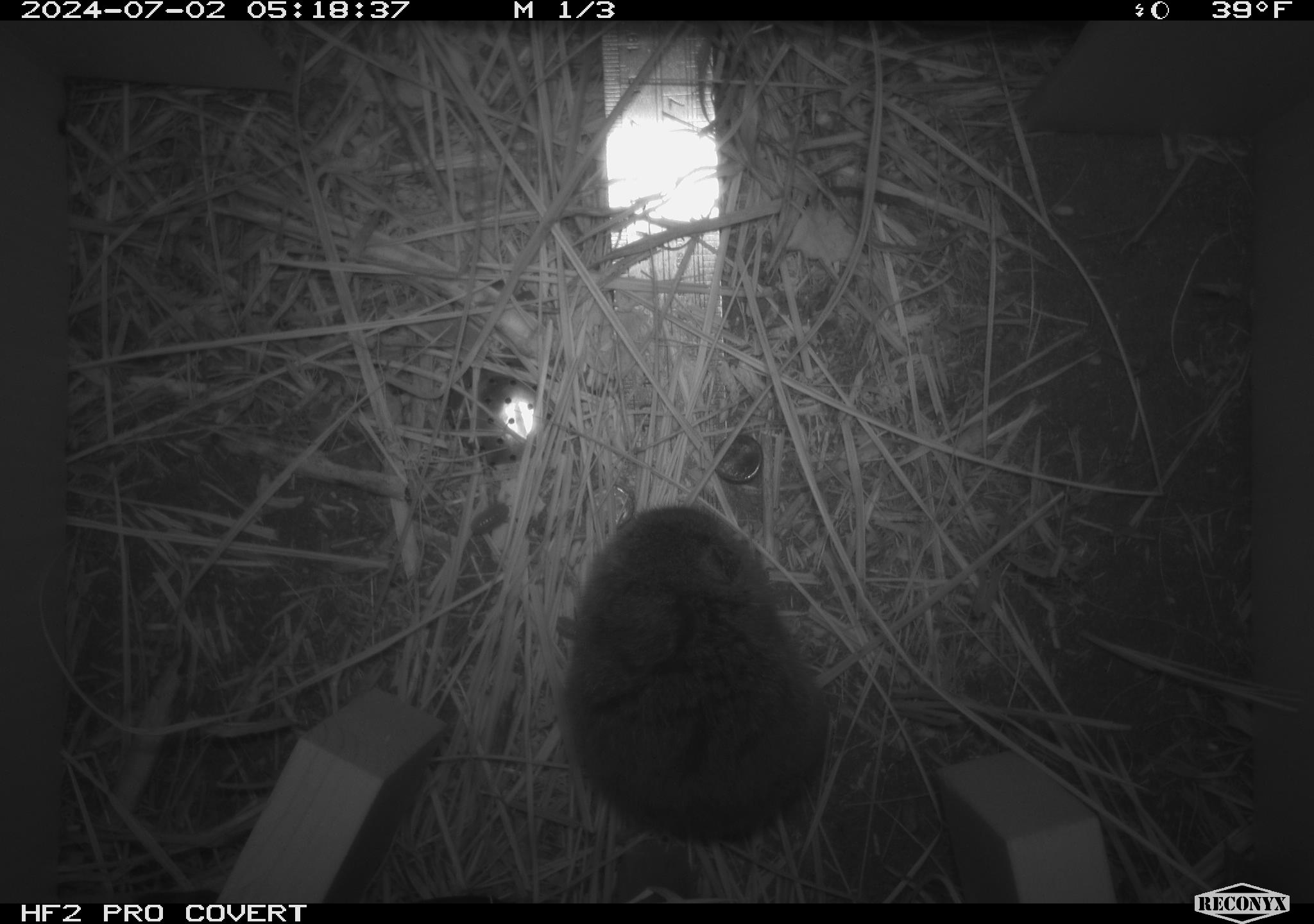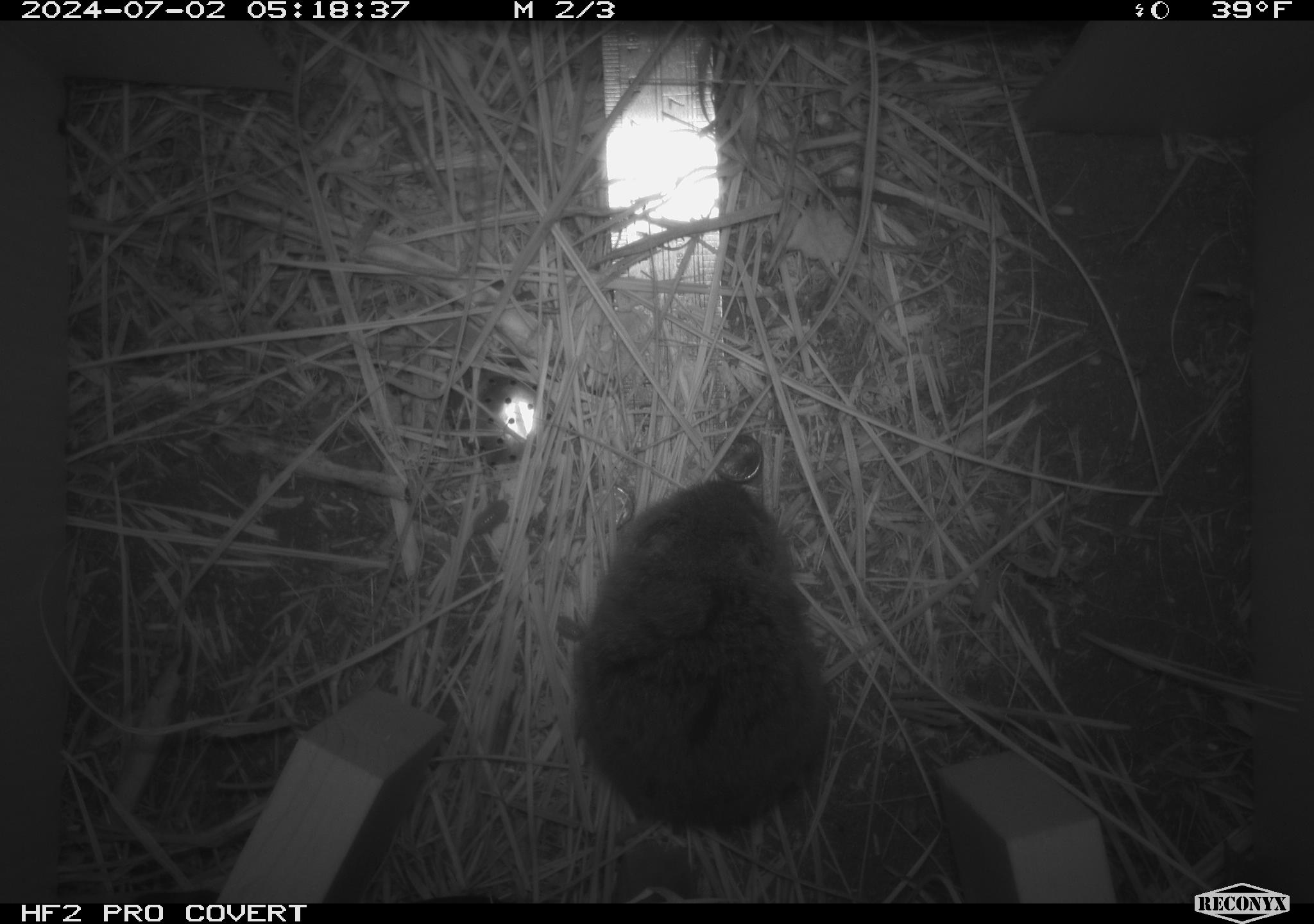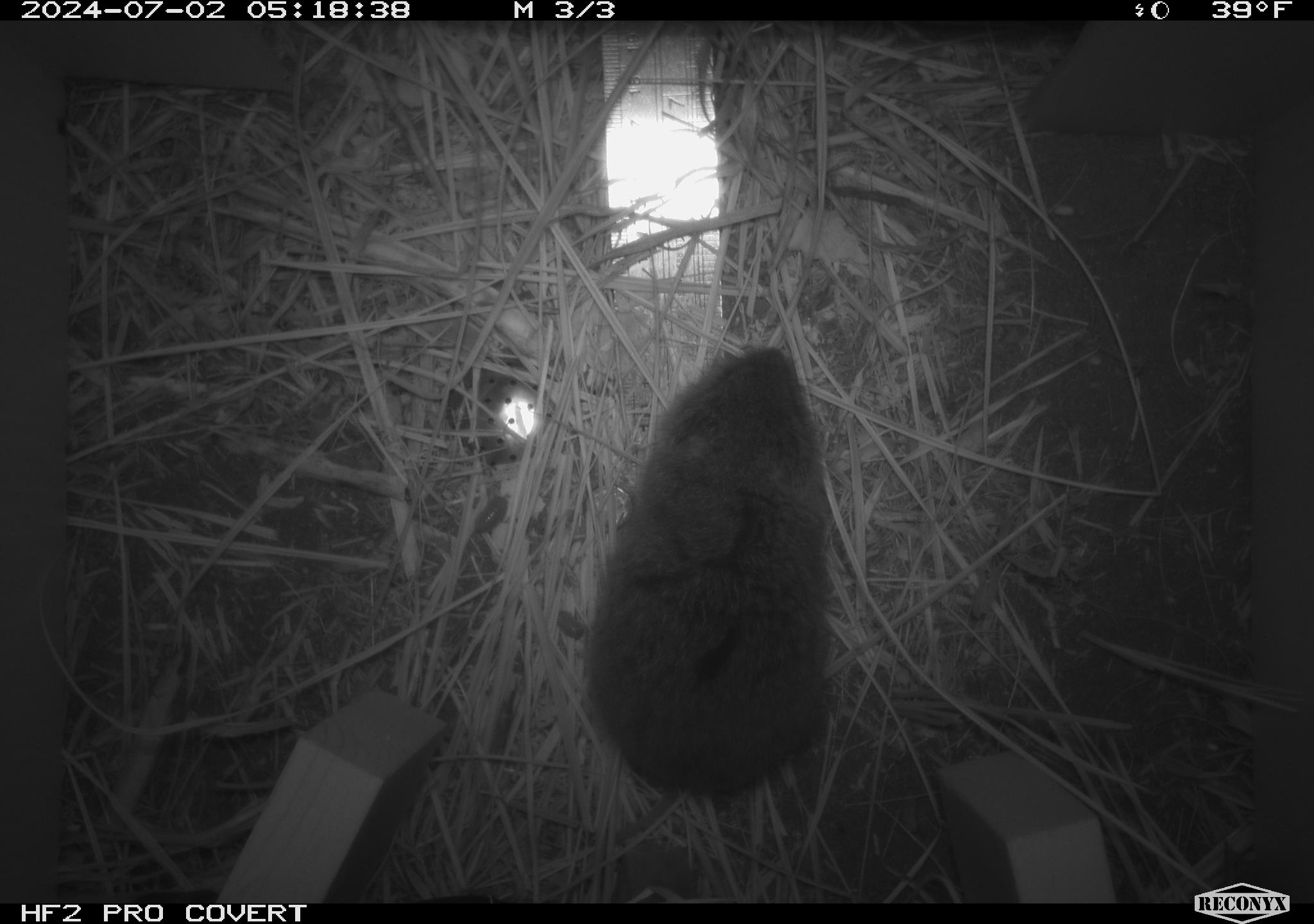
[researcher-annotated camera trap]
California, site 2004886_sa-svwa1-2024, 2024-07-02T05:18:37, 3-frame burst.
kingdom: Animalia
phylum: Chordata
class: Mammalia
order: Rodentia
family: Cricetidae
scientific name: Arvicolinae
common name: voles, lemmings, and muskrats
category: arvicolinae subfamily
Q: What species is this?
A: Arvicolinae subfamily (voles, lemmings, and muskrats) (Arvicolinae).